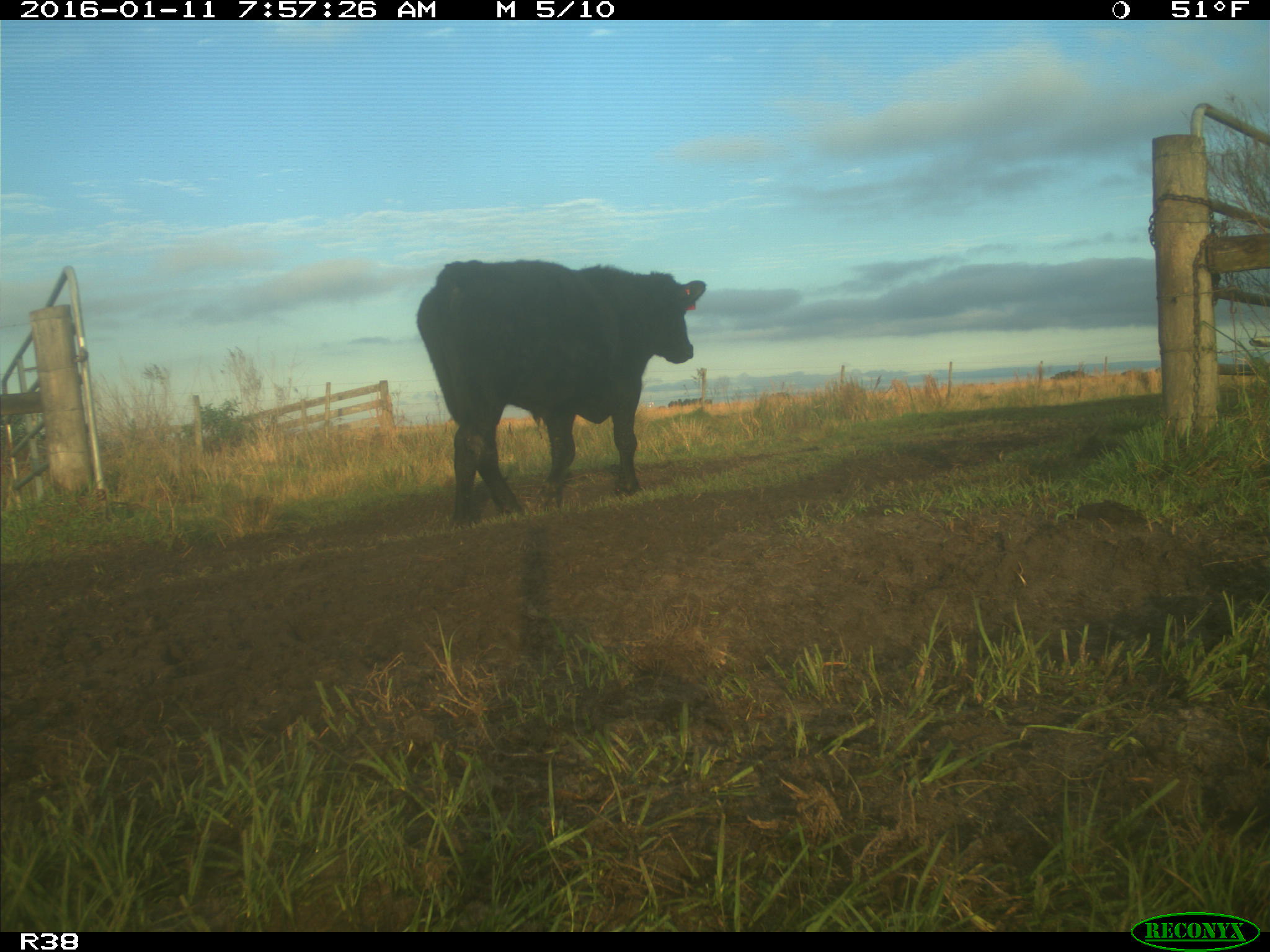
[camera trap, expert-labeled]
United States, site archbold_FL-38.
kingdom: Animalia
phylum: Chordata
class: Mammalia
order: Artiodactyla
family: Bovidae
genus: Bos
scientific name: Bos taurus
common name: domestic cow